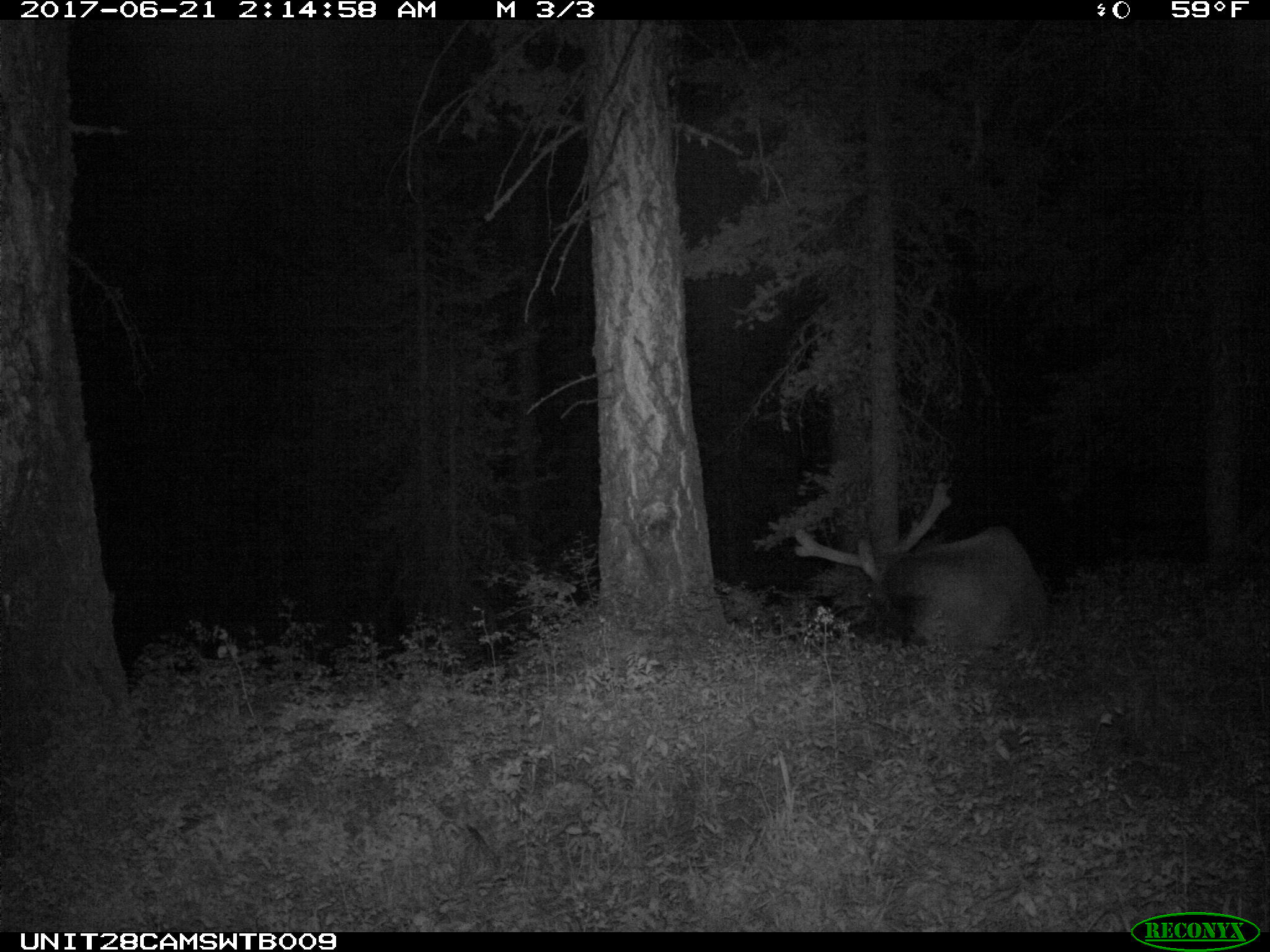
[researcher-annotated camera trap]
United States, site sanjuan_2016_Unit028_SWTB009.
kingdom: Animalia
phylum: Chordata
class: Mammalia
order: Artiodactyla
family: Cervidae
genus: Cervus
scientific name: Cervus elaphus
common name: red deer